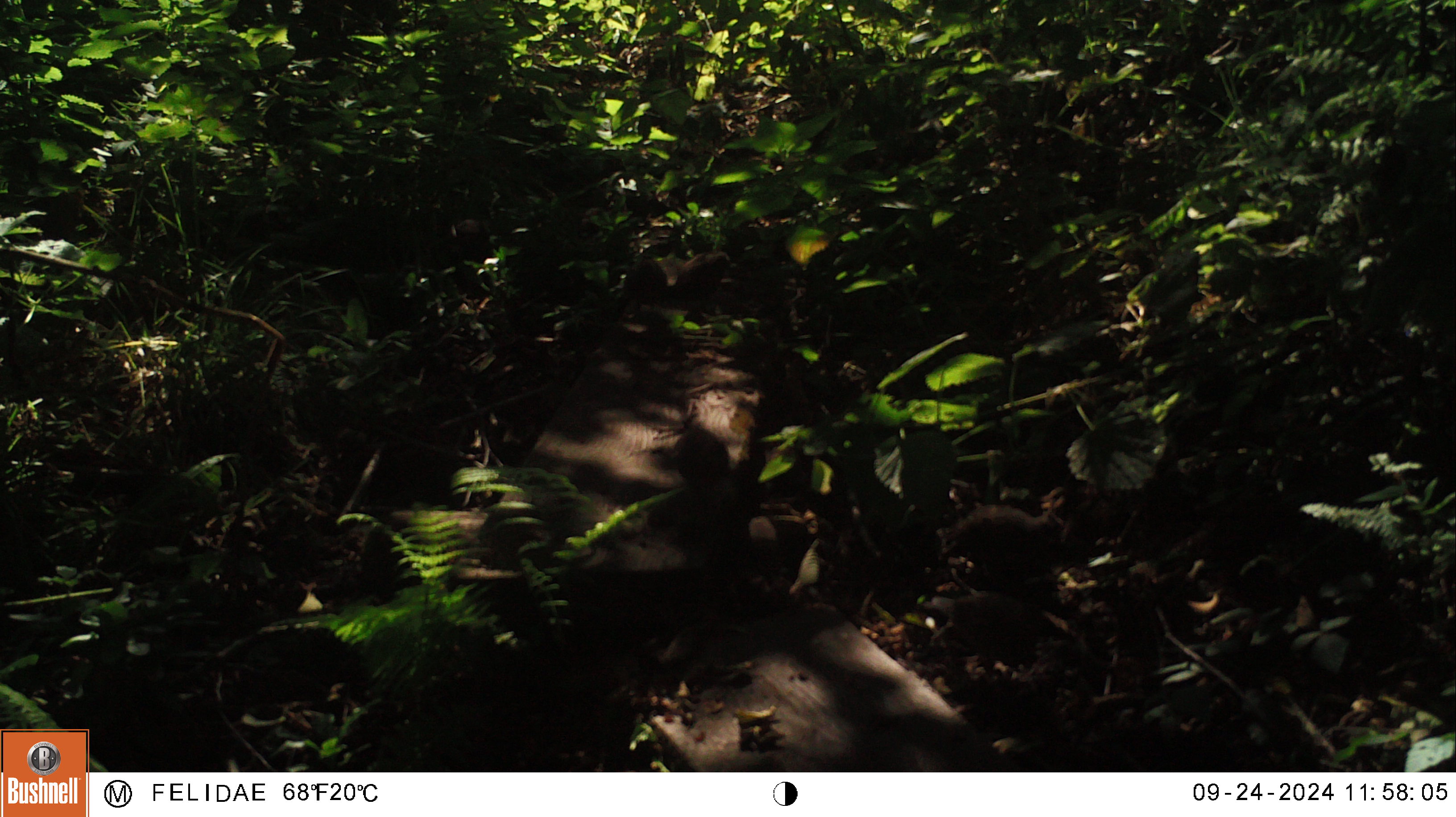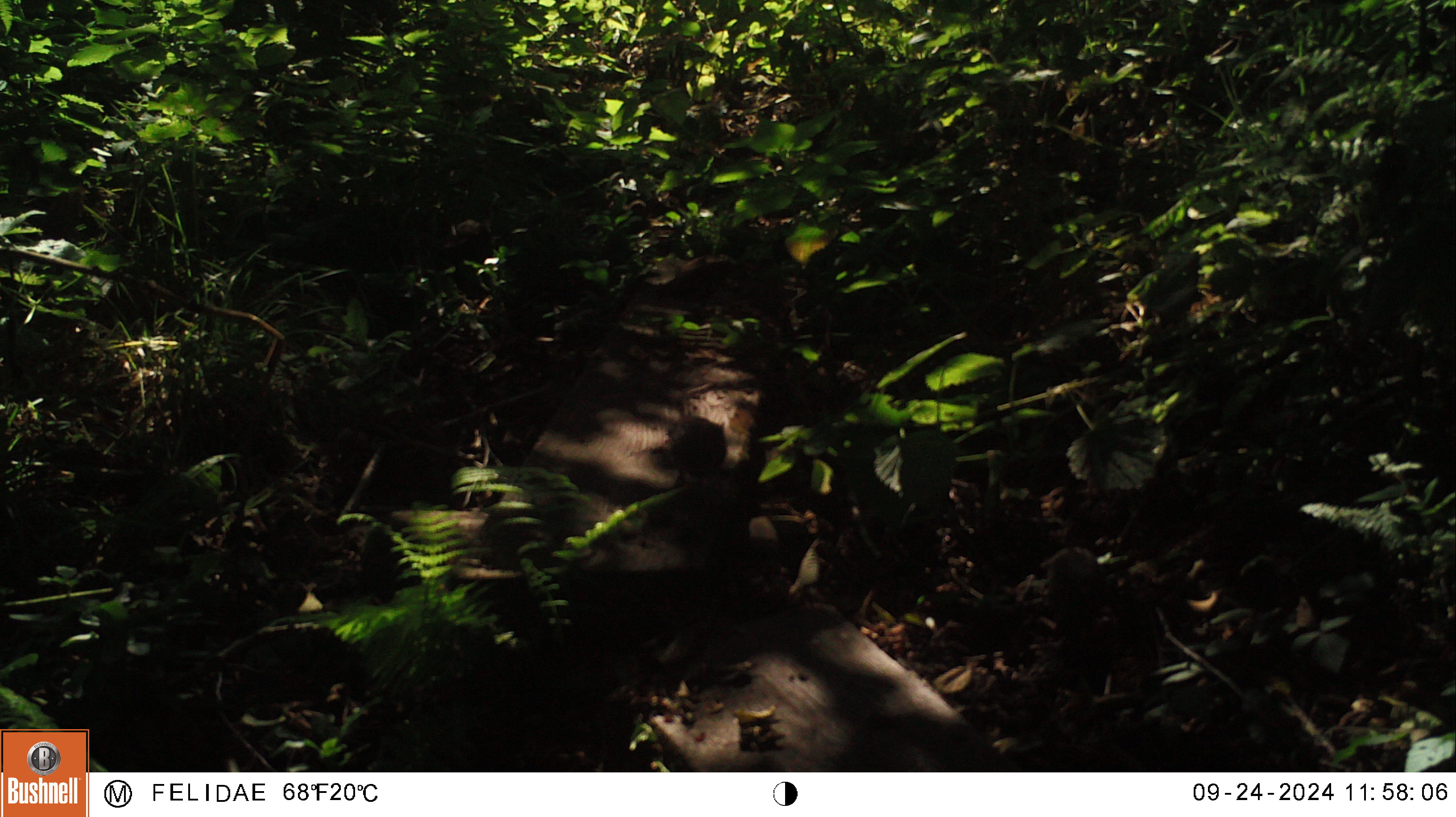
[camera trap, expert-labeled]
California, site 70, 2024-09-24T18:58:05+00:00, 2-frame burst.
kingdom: Animalia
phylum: Chordata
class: Aves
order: Galliformes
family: Odontophoridae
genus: Callipepla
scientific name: Callipepla californica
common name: california quail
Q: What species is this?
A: California quail (Callipepla californica).